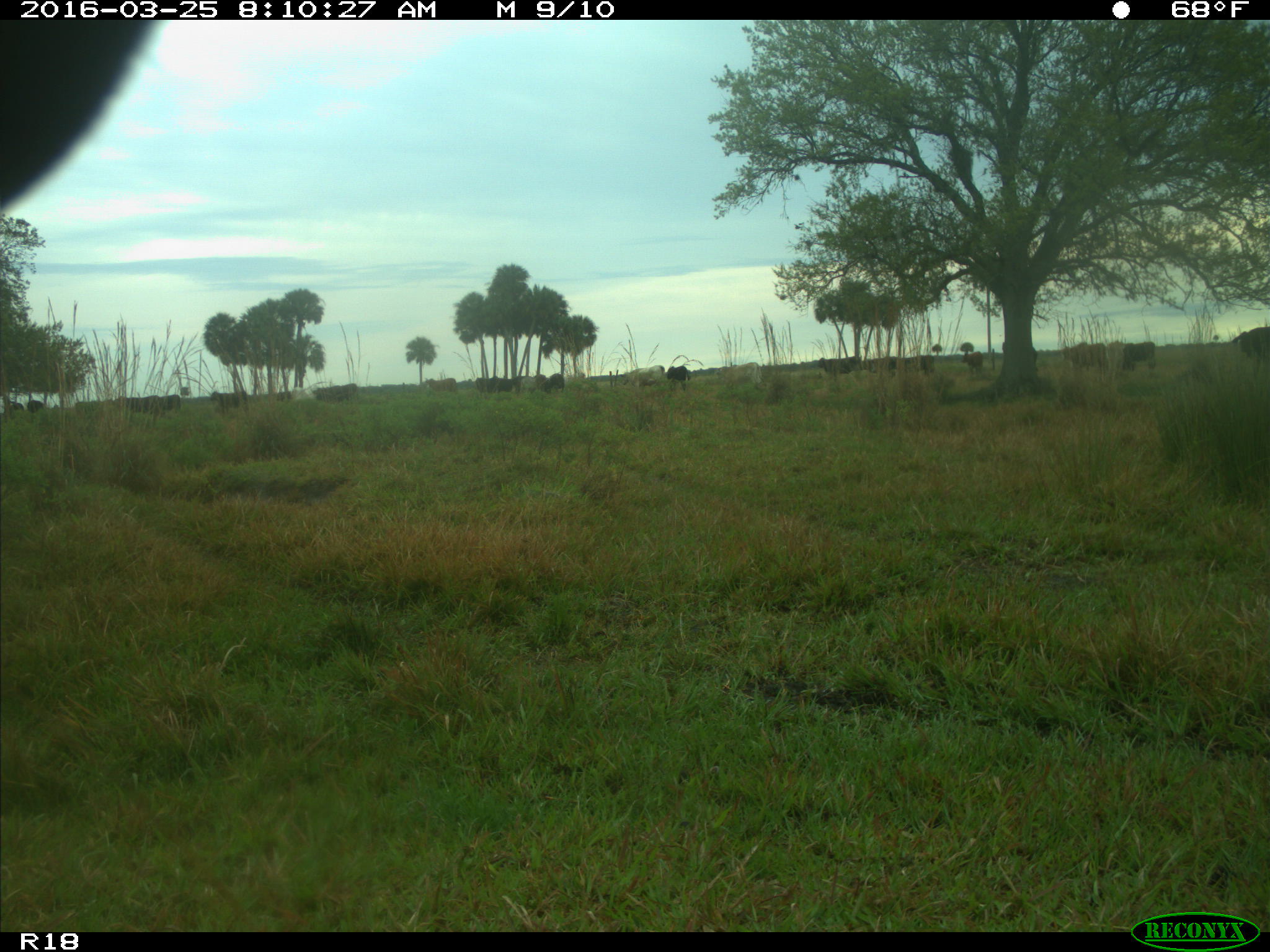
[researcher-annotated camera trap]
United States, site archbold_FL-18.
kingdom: Animalia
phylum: Chordata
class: Mammalia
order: Artiodactyla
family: Bovidae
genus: Bos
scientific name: Bos taurus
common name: domestic cow